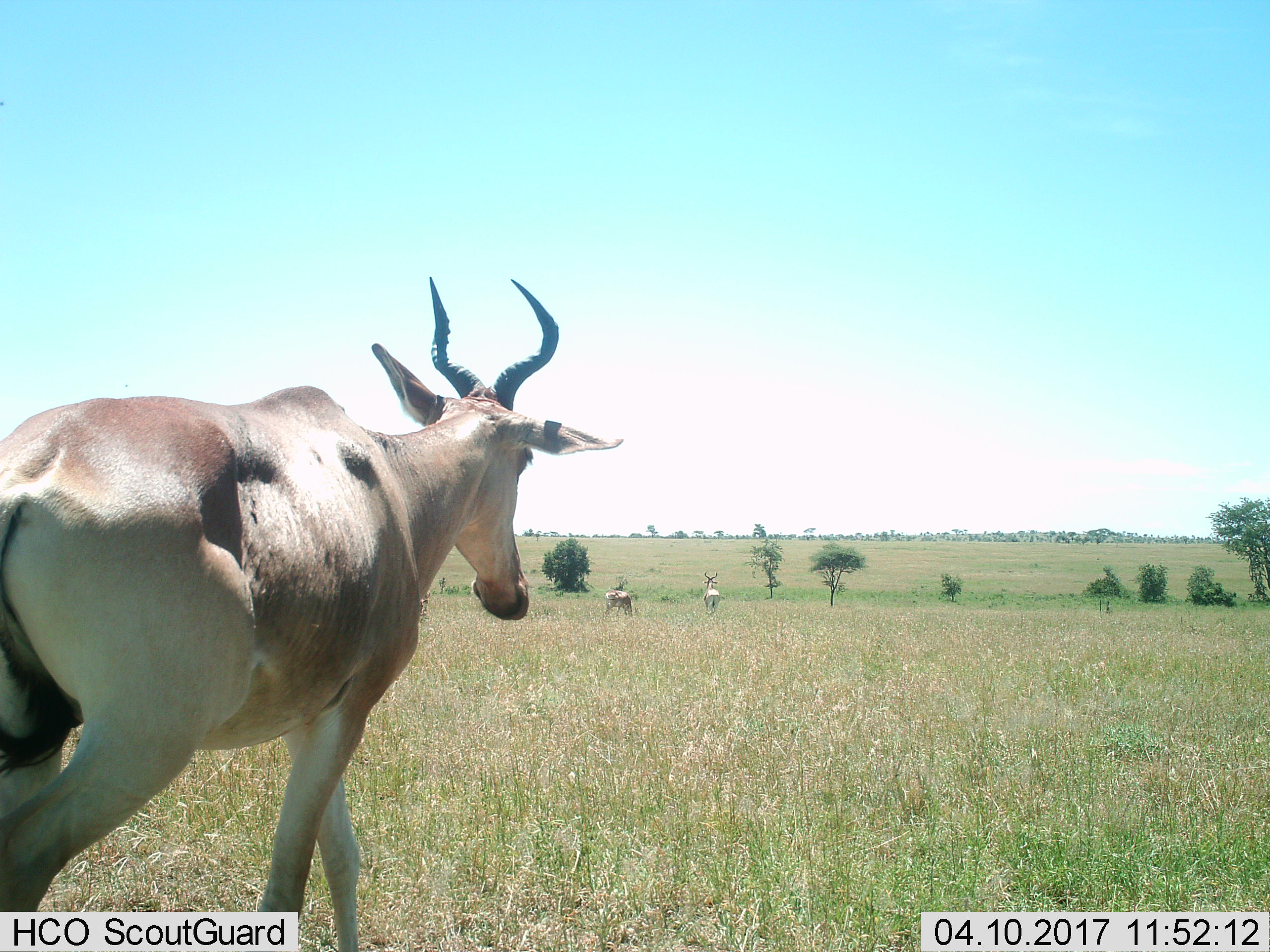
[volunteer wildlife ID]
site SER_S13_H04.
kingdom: Animalia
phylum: Chordata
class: Mammalia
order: Artiodactyla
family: Bovidae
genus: Alcelaphus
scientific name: Alcelaphus buselaphus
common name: hartebeest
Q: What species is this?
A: Hartebeest (Alcelaphus buselaphus).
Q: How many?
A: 3.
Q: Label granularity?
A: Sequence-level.